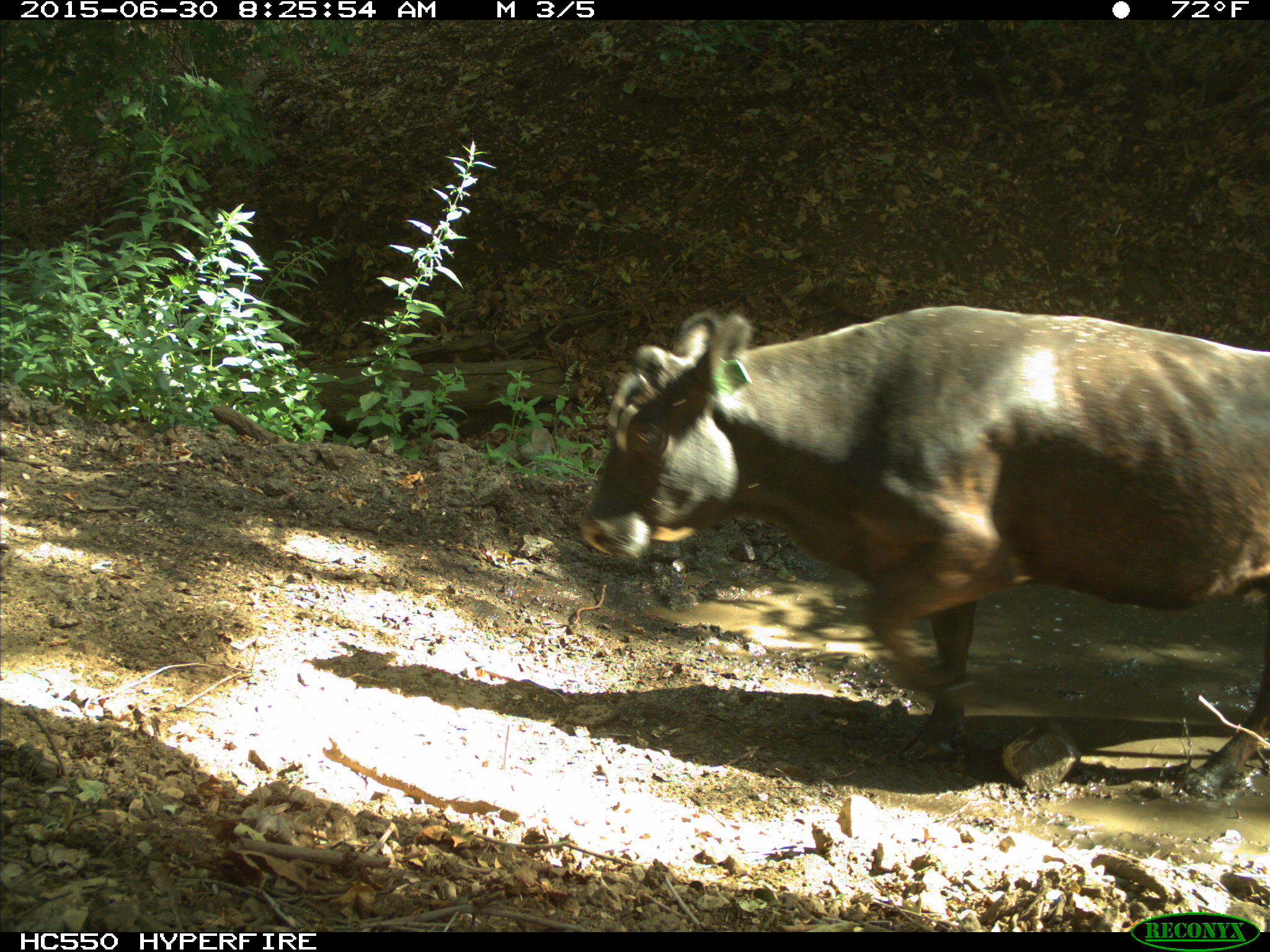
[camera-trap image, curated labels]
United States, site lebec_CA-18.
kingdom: Animalia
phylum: Chordata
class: Mammalia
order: Artiodactyla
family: Bovidae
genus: Bos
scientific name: Bos taurus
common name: domestic cow